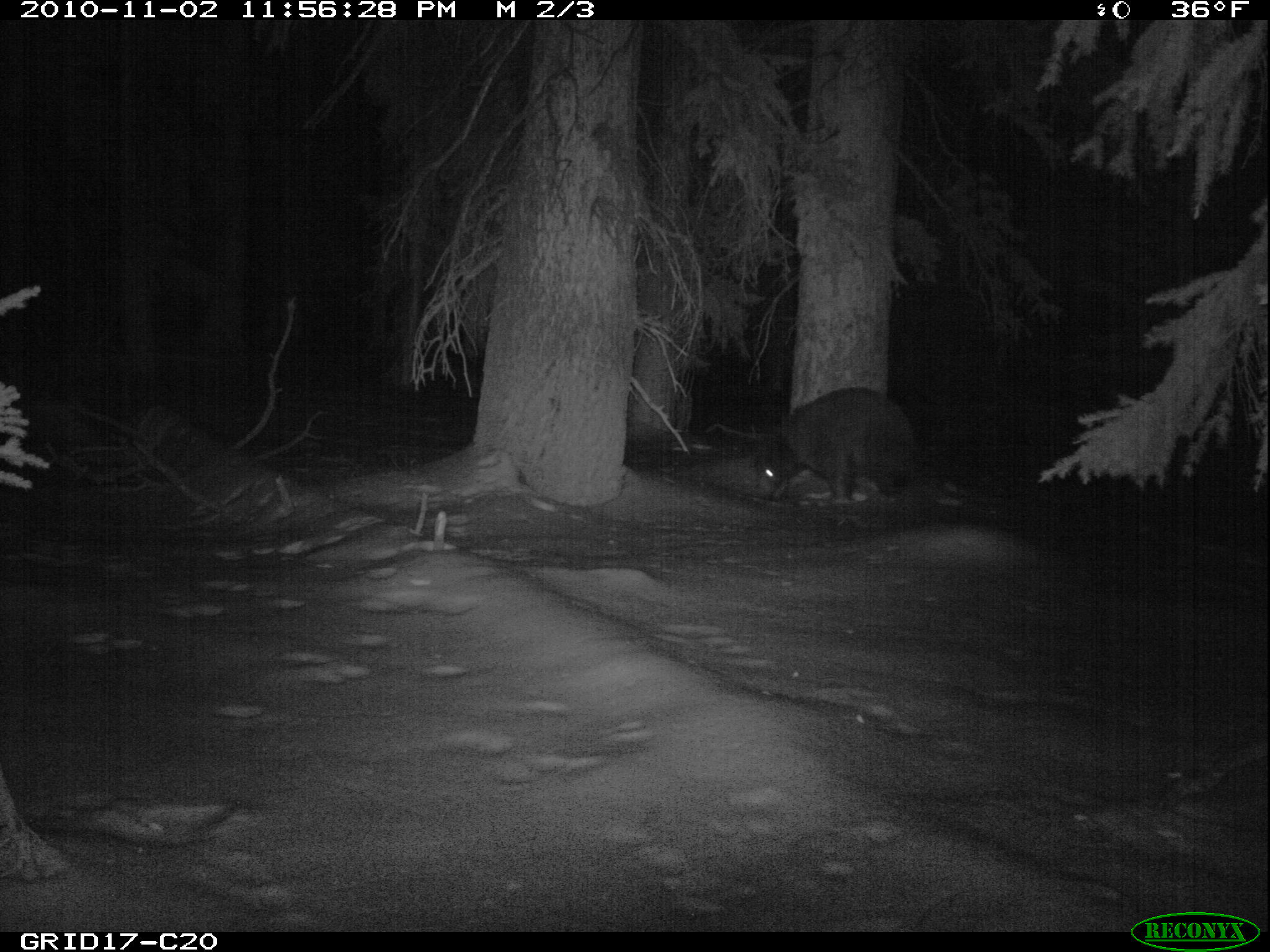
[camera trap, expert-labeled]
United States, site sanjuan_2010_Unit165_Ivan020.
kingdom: Animalia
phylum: Chordata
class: Mammalia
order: Carnivora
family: Ursidae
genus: Ursus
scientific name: Ursus americanus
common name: american black bear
Ursus americanus (american black bear).